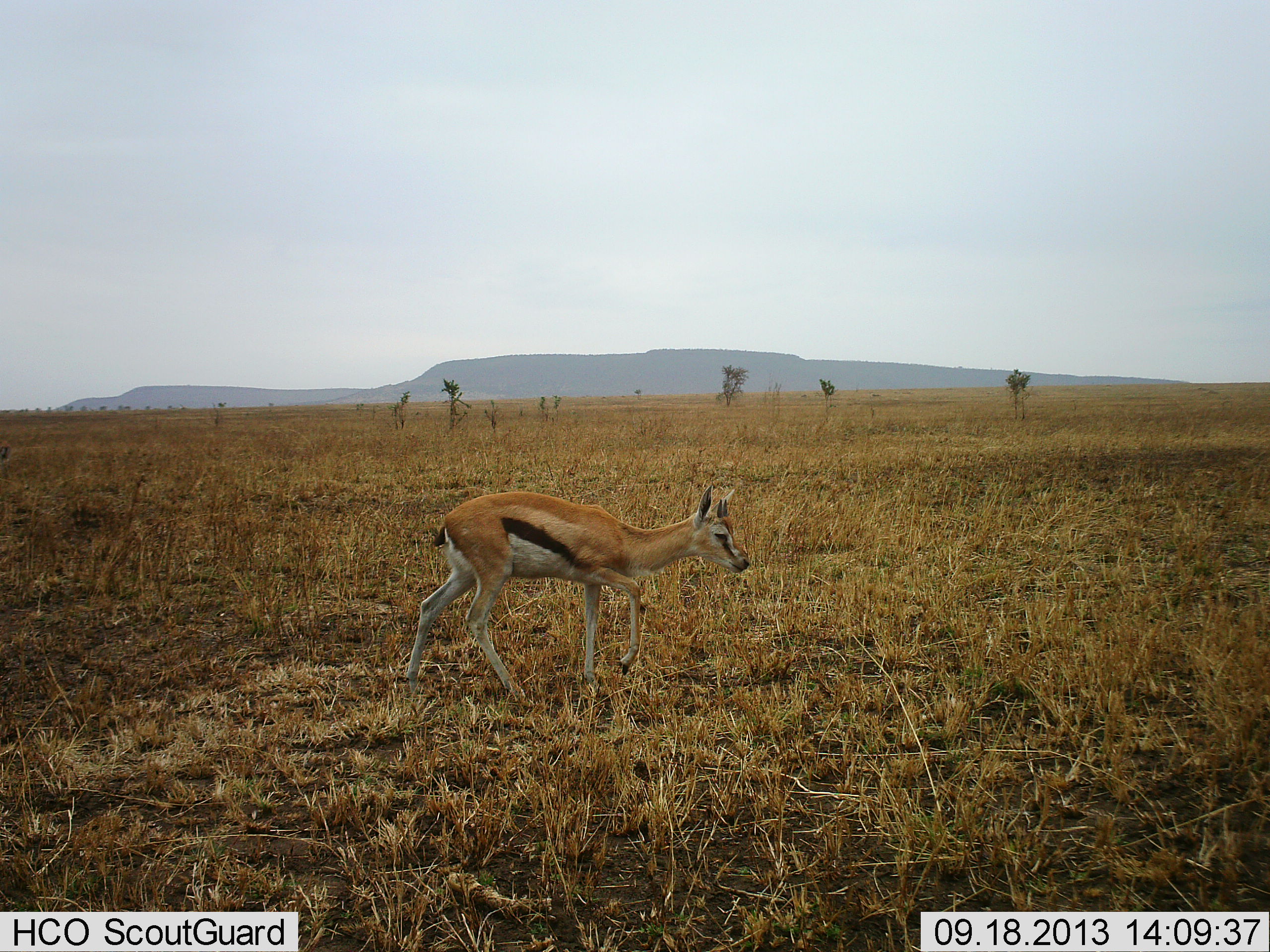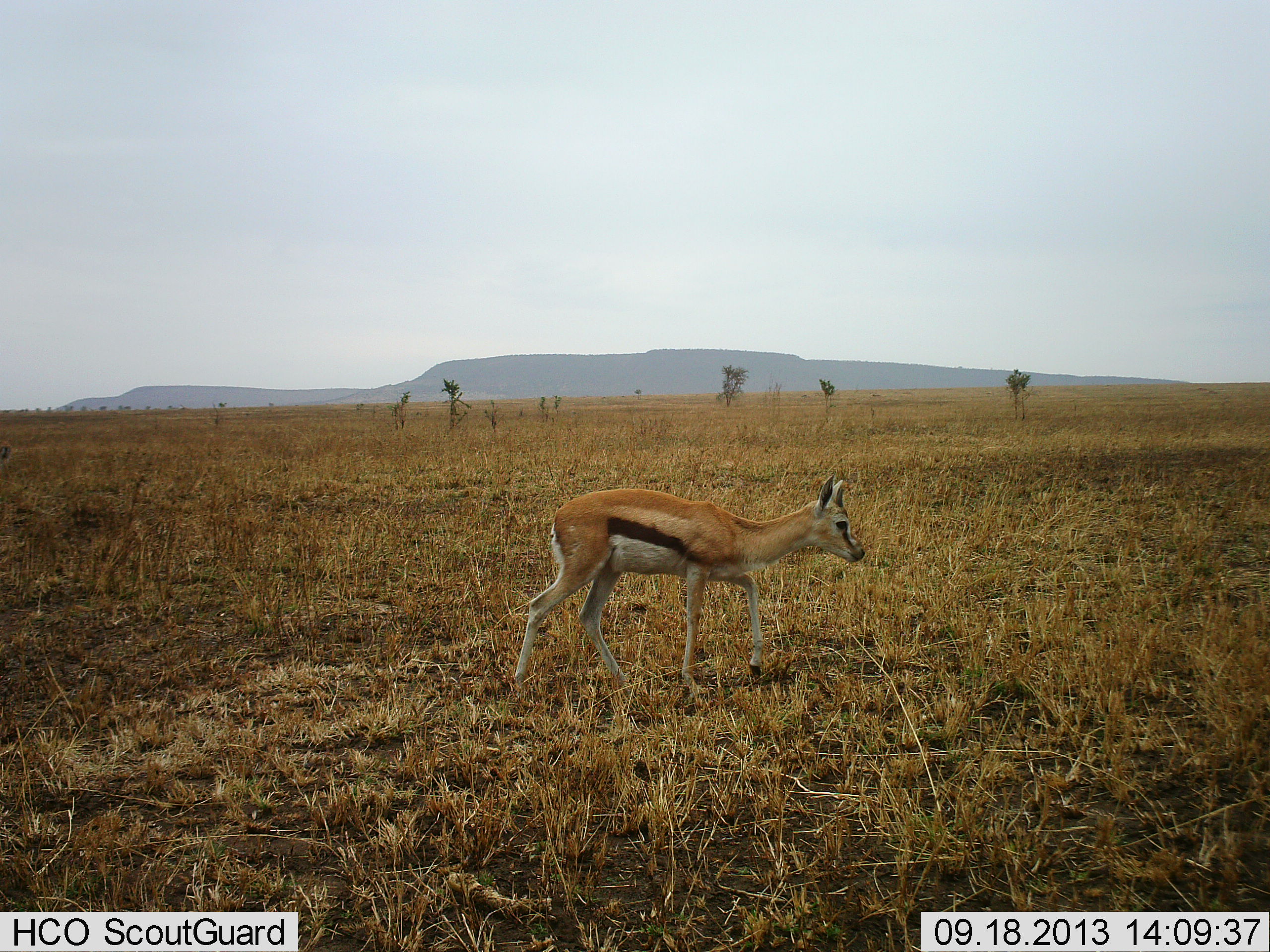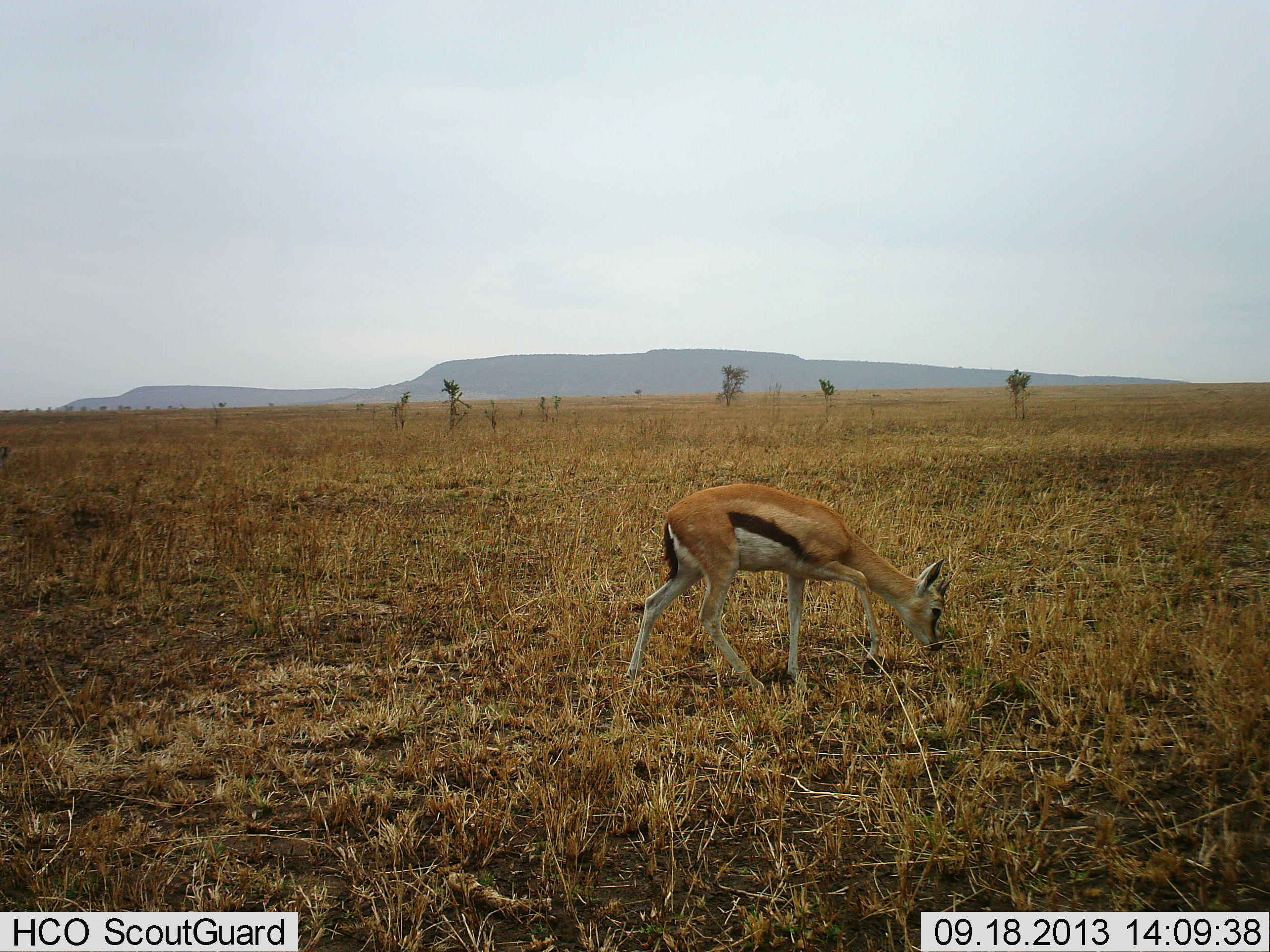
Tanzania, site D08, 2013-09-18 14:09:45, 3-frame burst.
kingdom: Animalia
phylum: Chordata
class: Mammalia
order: Artiodactyla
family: Bovidae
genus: Eudorcas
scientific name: Eudorcas thomsonii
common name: thomson's gazelle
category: gazellethomsons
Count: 1.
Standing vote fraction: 9%.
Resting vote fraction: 0%.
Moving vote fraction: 81%.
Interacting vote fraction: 0%.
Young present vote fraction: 12%.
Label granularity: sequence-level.